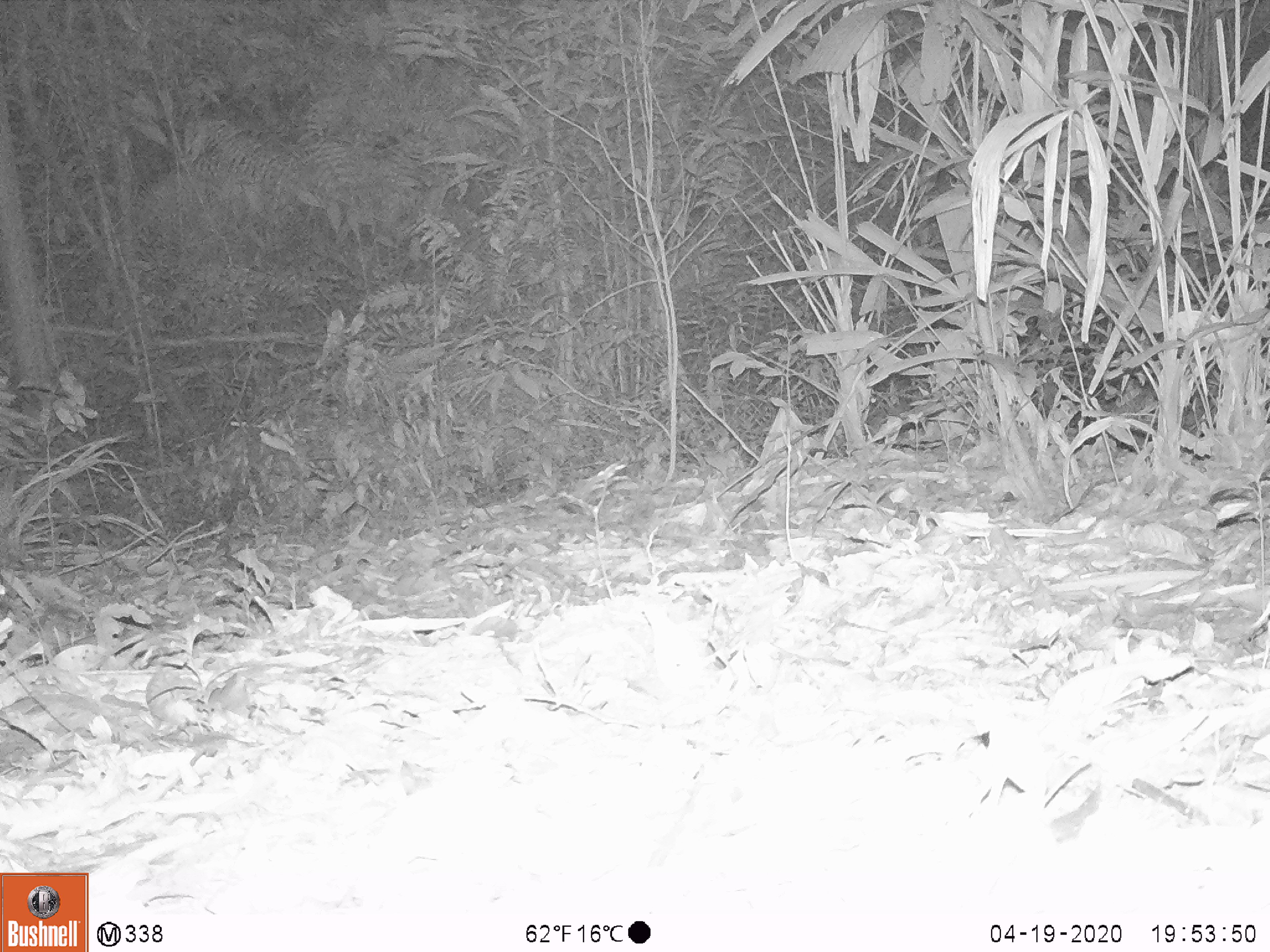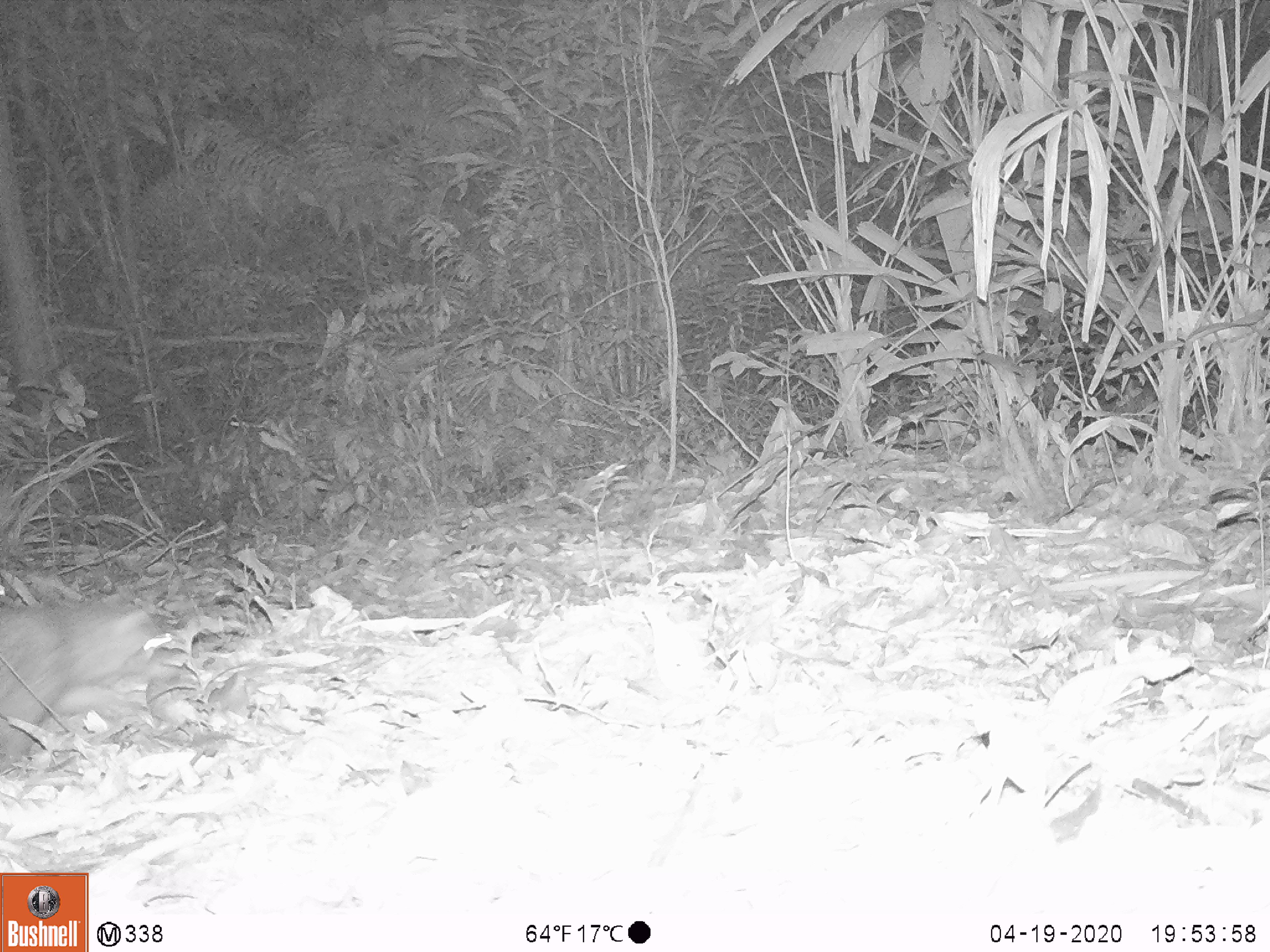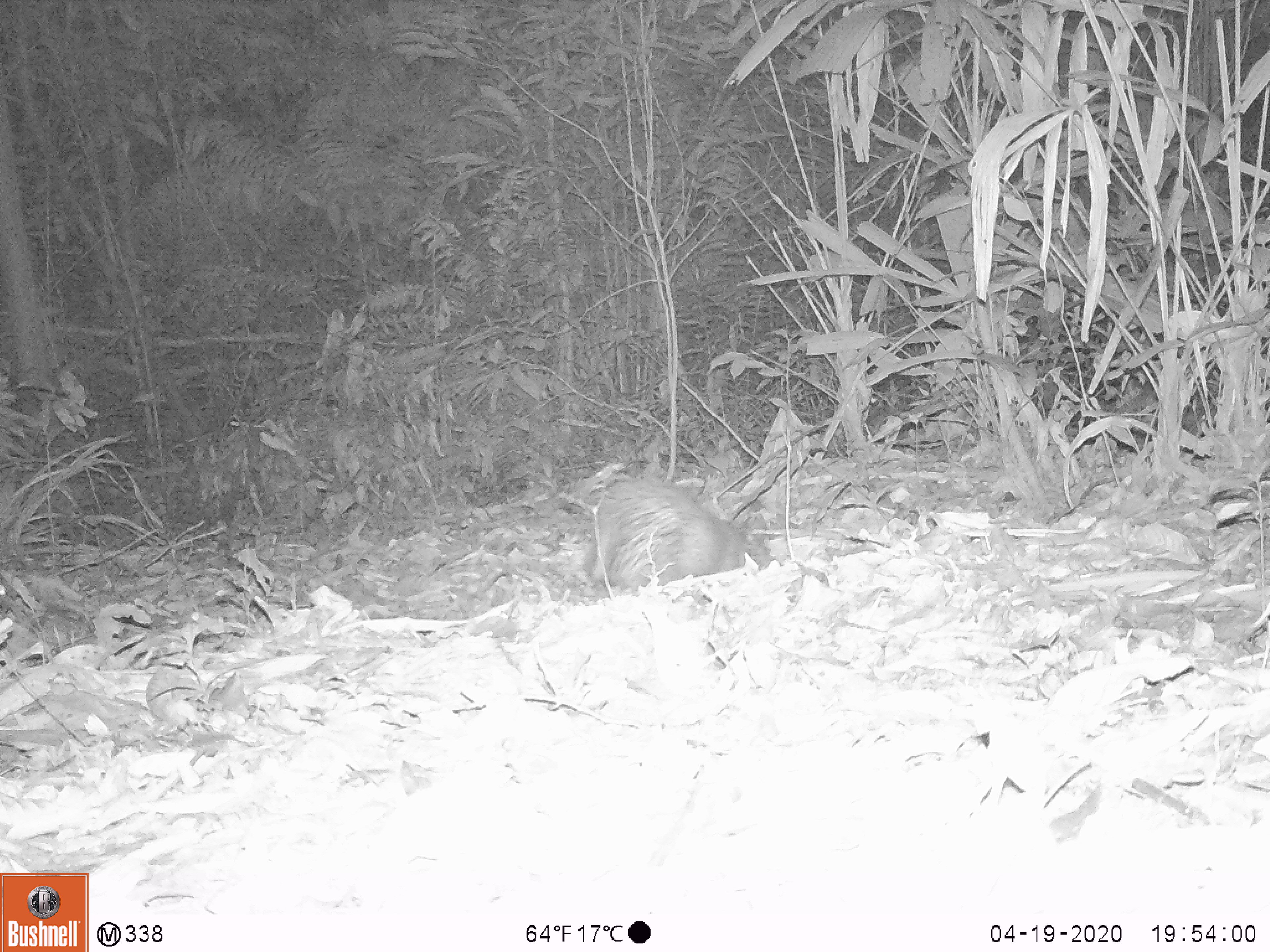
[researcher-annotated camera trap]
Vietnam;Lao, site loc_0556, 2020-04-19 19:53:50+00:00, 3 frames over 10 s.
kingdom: Animalia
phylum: Chordata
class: Mammalia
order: Rodentia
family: Hystricidae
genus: Atherurus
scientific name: Atherurus macrourus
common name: asiatic brush-tailed porcupine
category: asiatic brush tailed porcupine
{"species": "asiatic brush tailed porcupine (asiatic brush-tailed porcupine) (Atherurus macrourus)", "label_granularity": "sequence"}